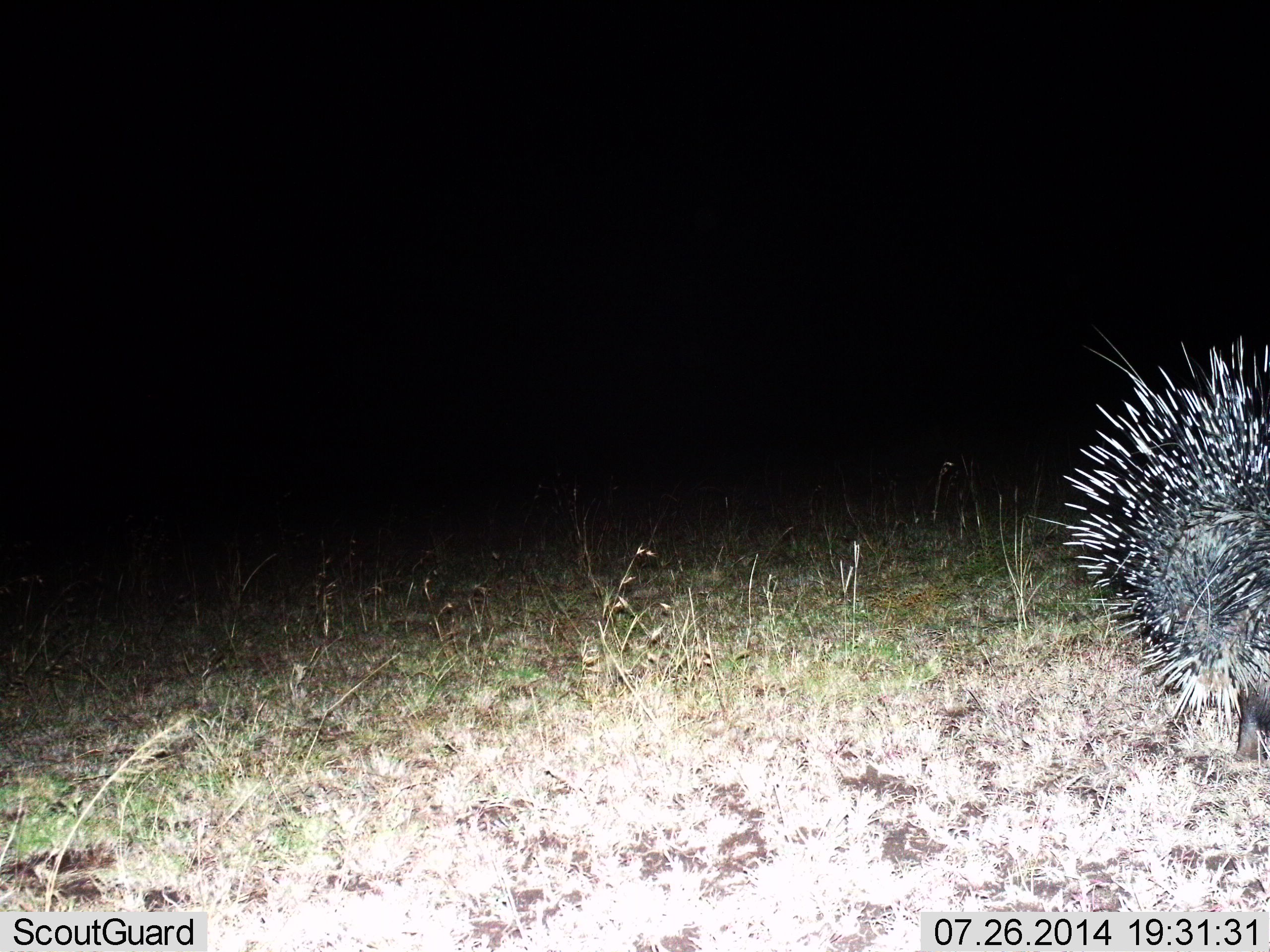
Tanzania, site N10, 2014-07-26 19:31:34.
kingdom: Animalia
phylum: Chordata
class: Mammalia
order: Rodentia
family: Hystricidae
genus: Hystrix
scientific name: Hystrix cristata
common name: crested porcupine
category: porcupine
Porcupine (crested porcupine) (Hystrix cristata), count 1. Behavior (volunteer vote fractions): standing 80%, resting 0%, moving 20%, interacting 0%. Young present (vote fraction): 0%. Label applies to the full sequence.